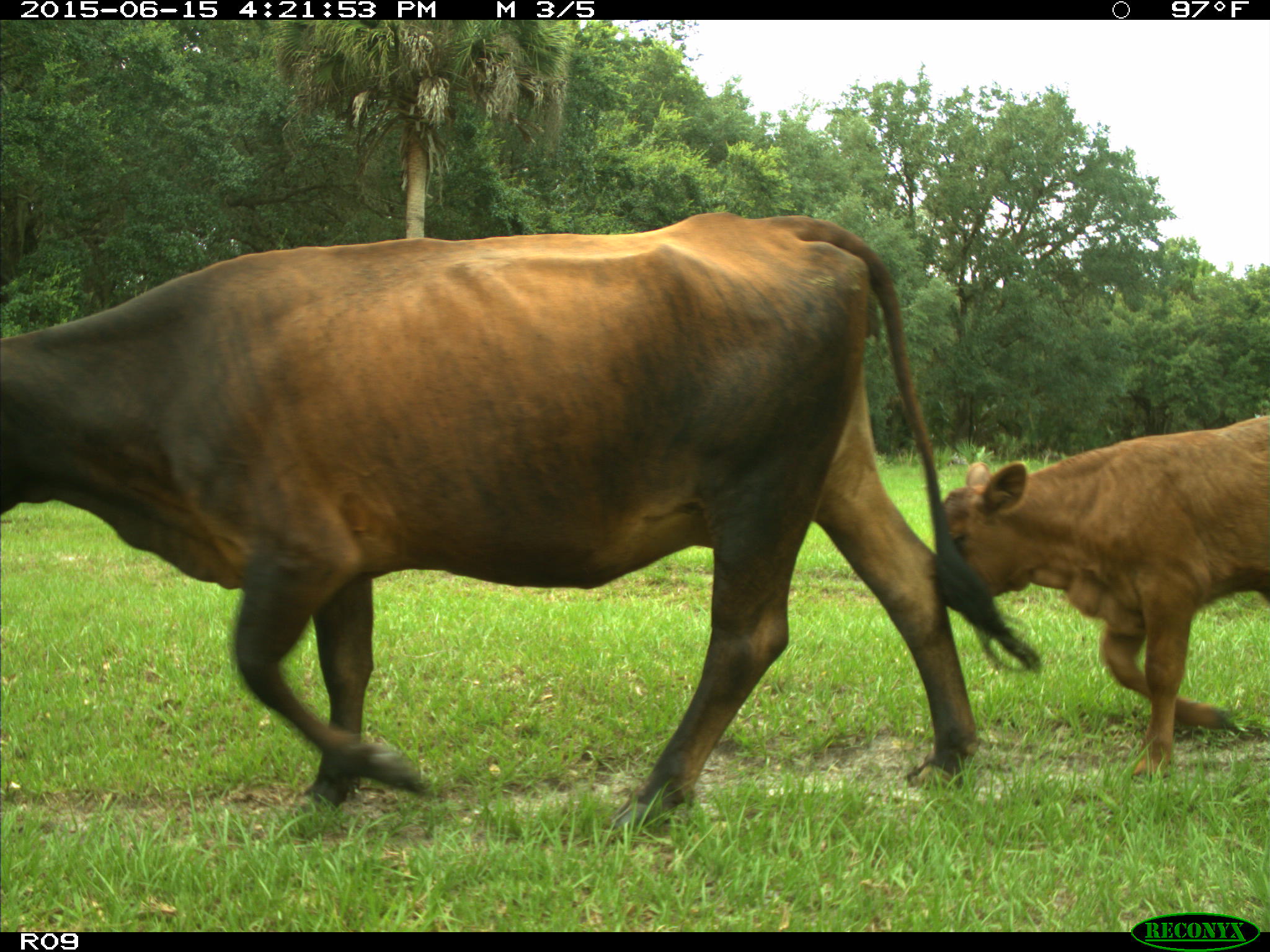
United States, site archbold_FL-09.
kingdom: Animalia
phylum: Chordata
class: Mammalia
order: Artiodactyla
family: Bovidae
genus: Bos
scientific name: Bos taurus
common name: domestic cow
Bos taurus (domestic cow).